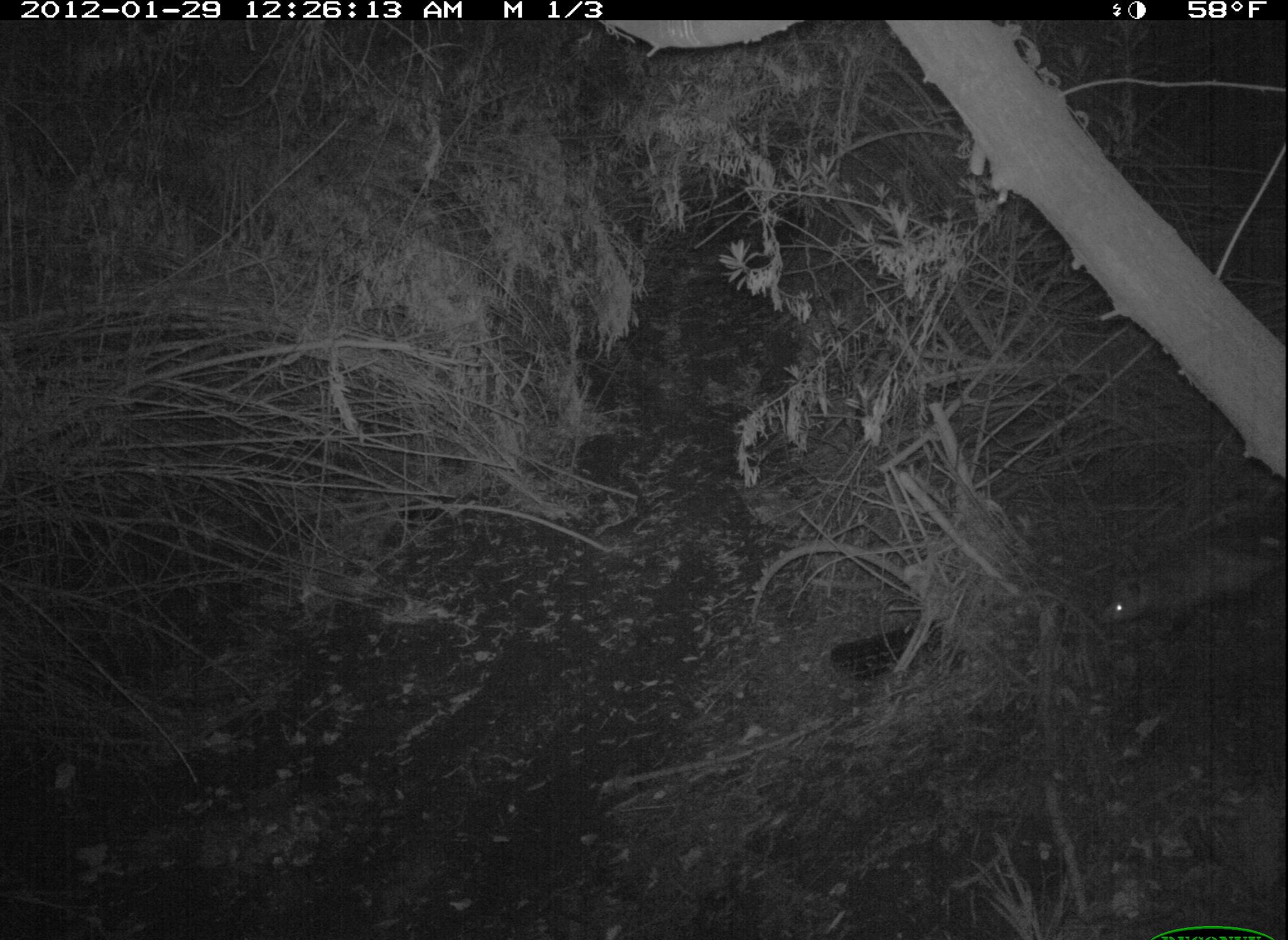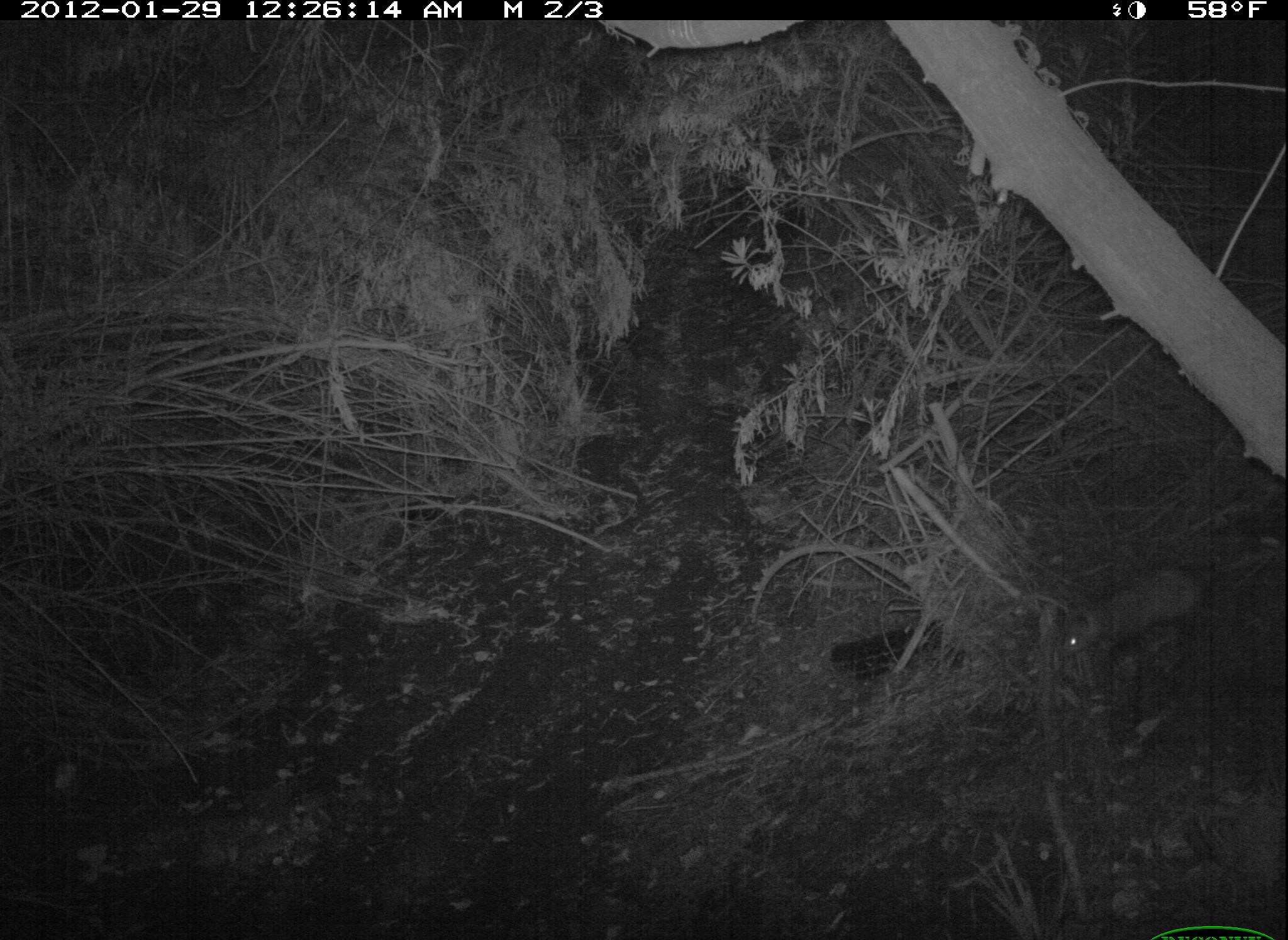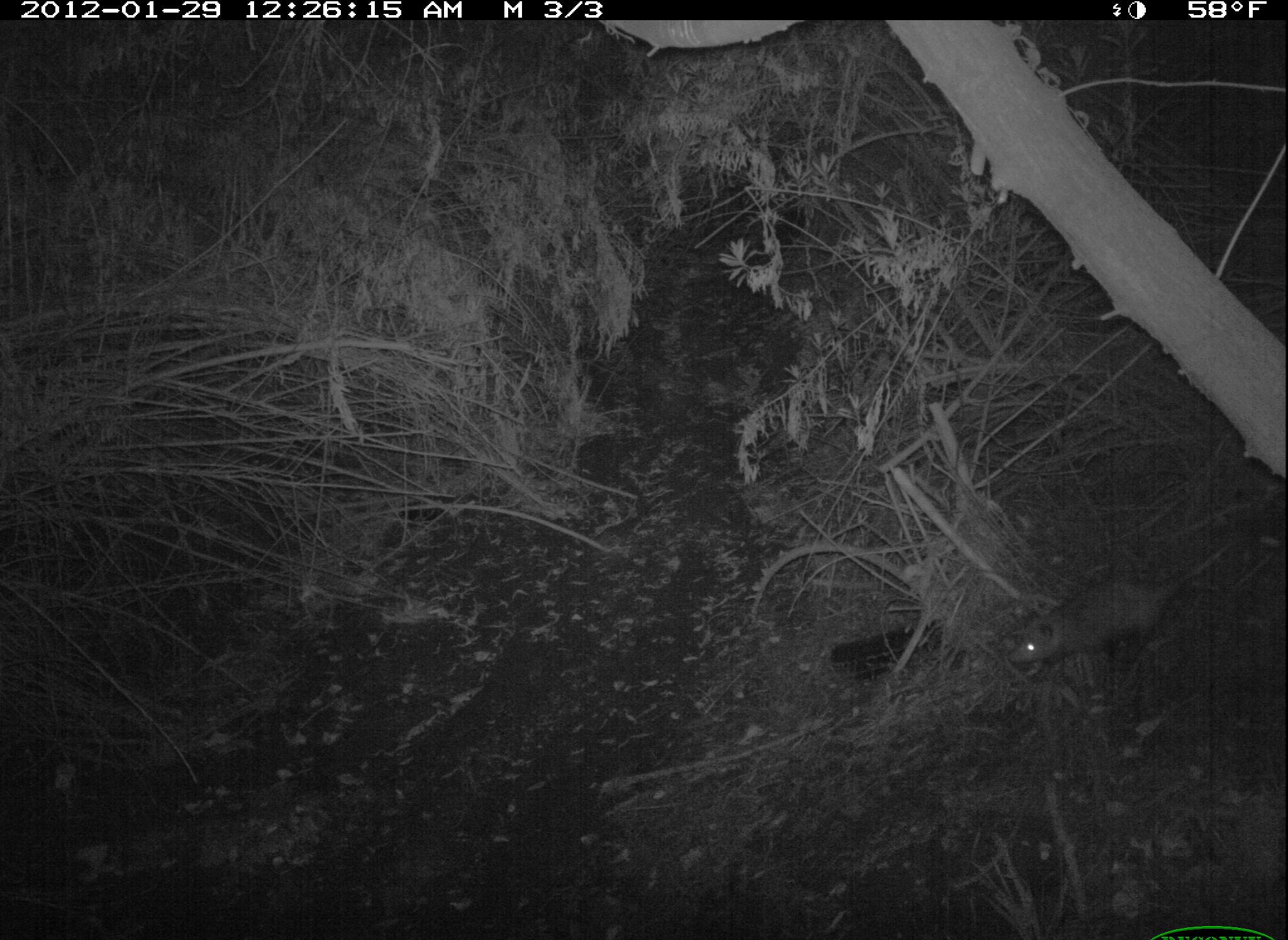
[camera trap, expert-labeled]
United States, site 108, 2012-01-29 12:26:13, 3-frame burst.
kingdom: Animalia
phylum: Chordata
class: Mammalia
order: Didelphimorphia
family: Didelphidae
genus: Didelphis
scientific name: Didelphis virginiana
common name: virginia opossum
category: opossum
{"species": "opossum (virginia opossum) (Didelphis virginiana)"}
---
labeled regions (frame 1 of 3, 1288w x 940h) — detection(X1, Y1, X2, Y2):
opossum: detection(1090, 541, 1286, 641)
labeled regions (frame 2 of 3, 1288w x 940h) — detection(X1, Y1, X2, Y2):
opossum: detection(1053, 548, 1265, 668)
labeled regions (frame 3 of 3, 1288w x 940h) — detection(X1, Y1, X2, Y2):
opossum: detection(1001, 530, 1254, 681)